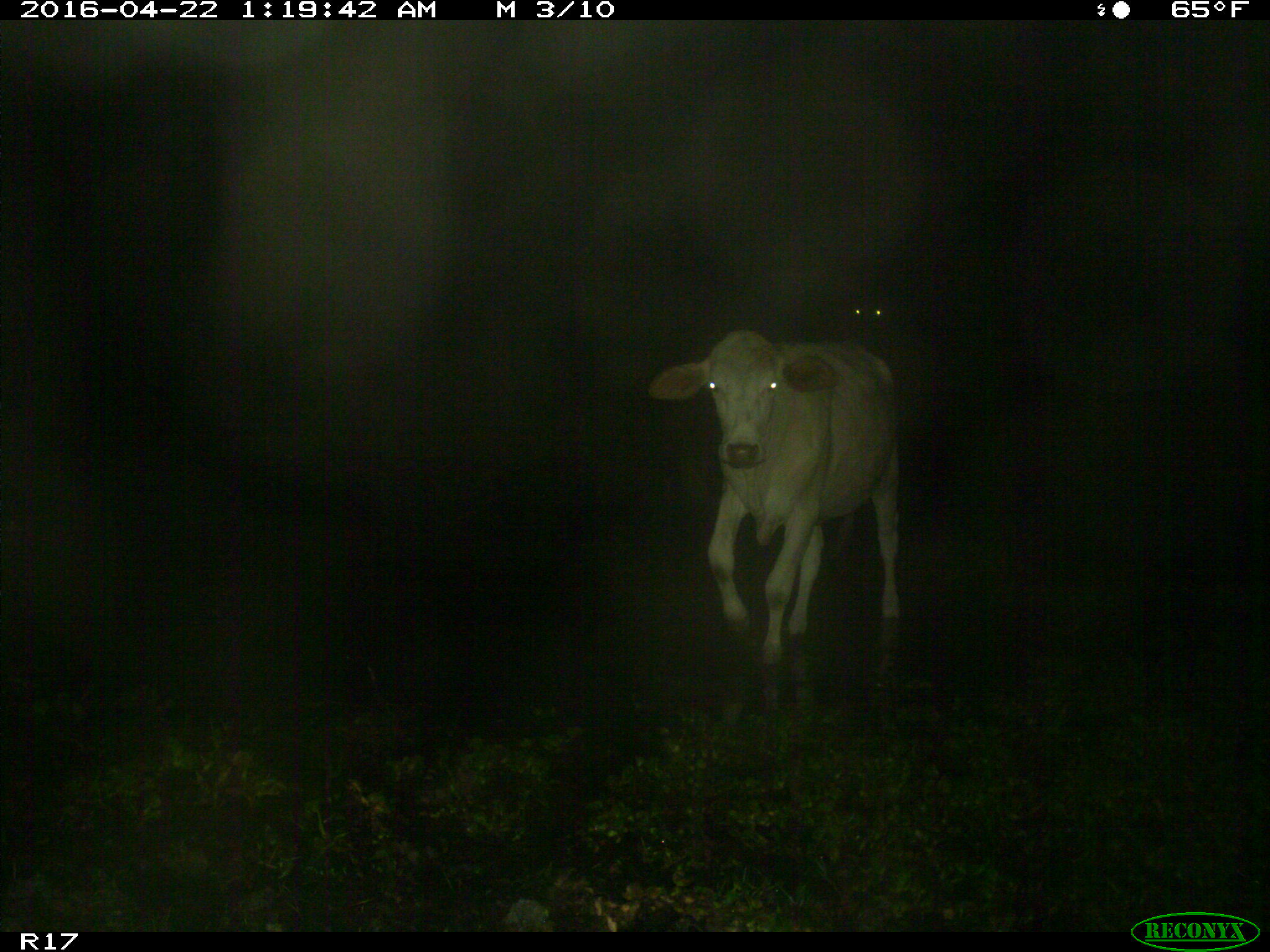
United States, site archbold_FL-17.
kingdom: Animalia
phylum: Chordata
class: Mammalia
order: Artiodactyla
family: Bovidae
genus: Bos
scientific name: Bos taurus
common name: domestic cow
Bos taurus (domestic cow).